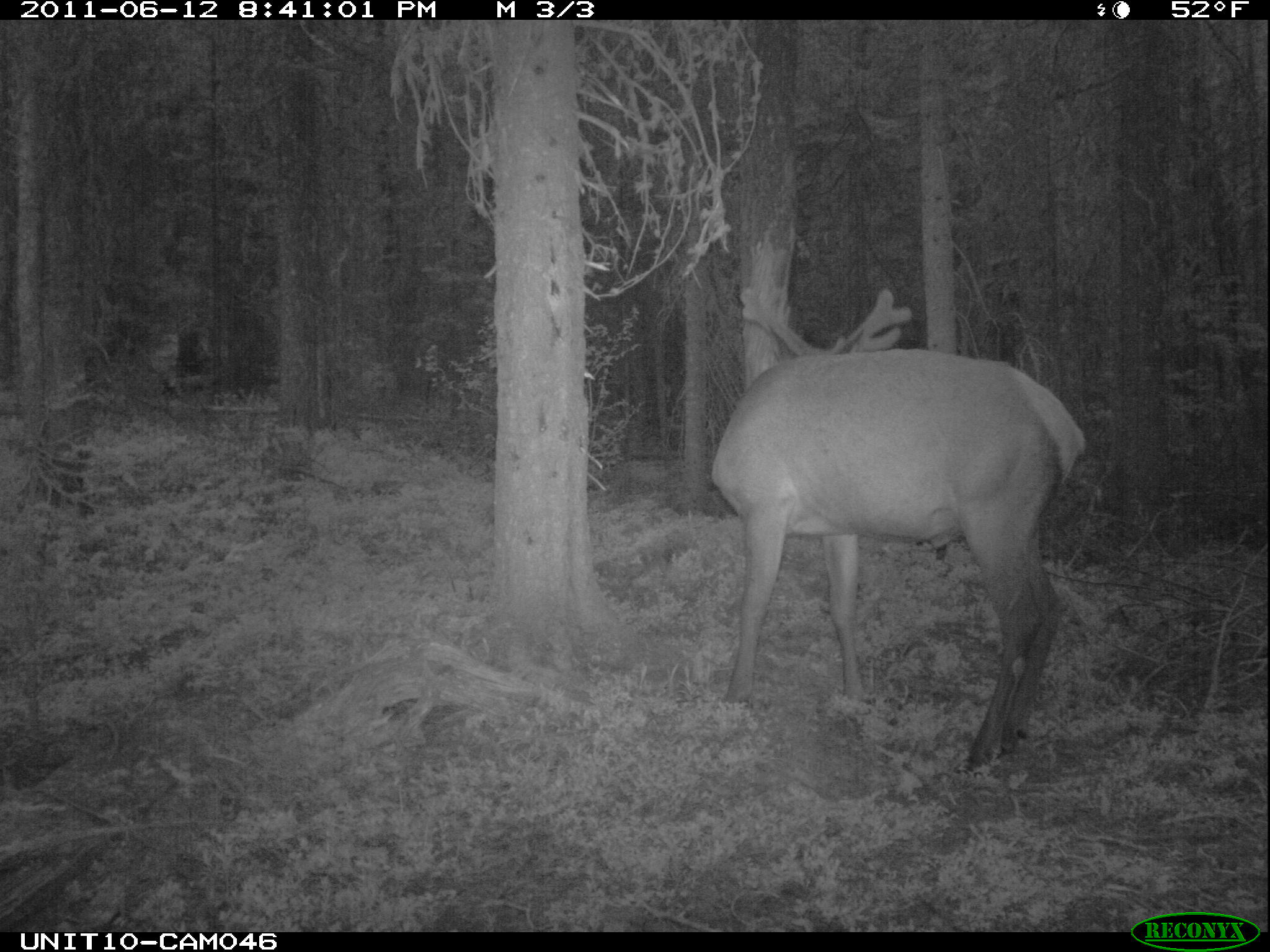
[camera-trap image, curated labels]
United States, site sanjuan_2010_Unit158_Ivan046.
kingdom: Animalia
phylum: Chordata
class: Mammalia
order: Artiodactyla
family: Cervidae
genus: Cervus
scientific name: Cervus elaphus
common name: red deer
Cervus elaphus (red deer).